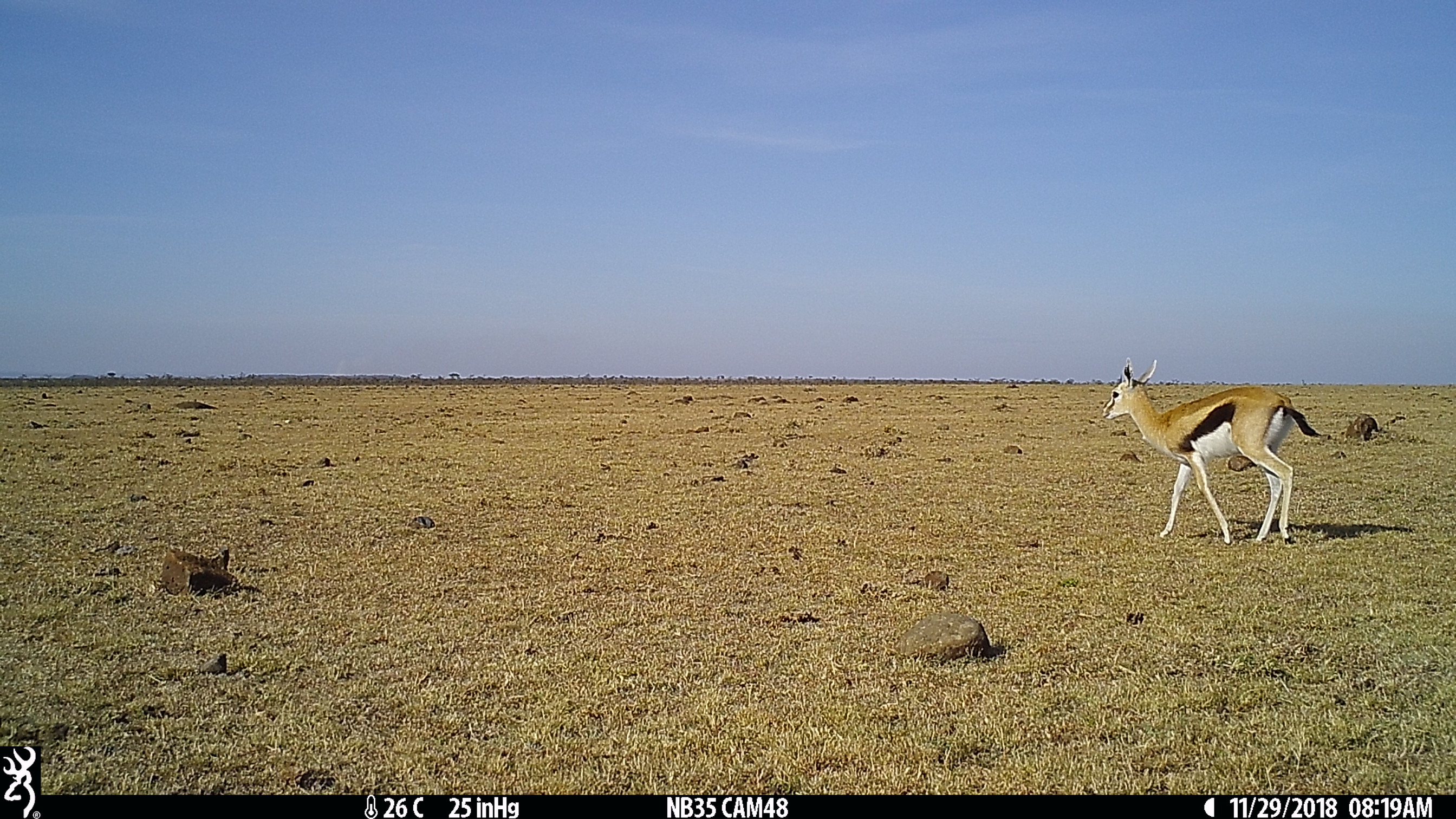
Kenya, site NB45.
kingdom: Animalia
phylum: Chordata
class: Mammalia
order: Artiodactyla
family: Bovidae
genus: Eudorcas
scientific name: Eudorcas thomsonii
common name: thomon's gazelle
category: gazelle thomsons